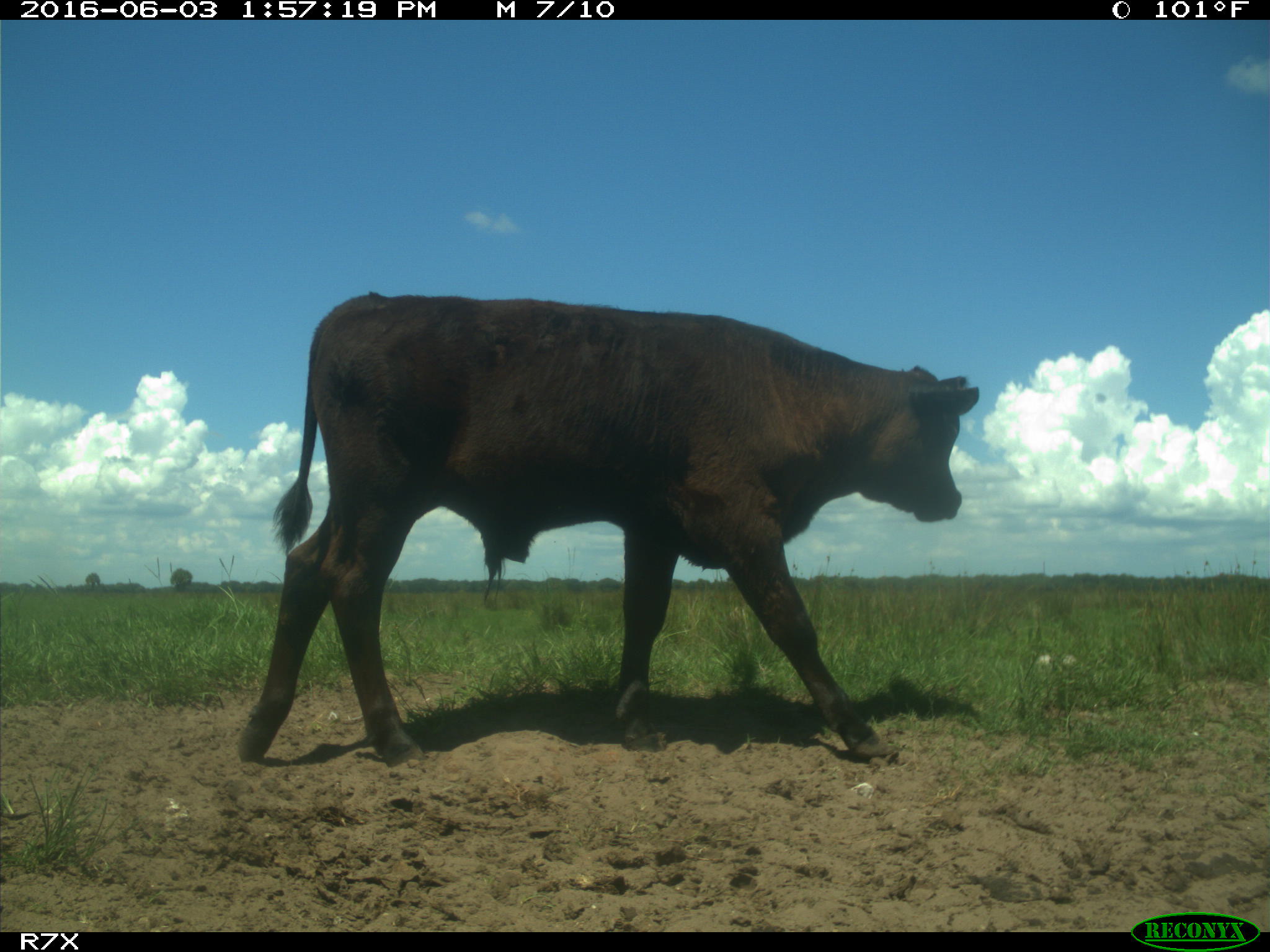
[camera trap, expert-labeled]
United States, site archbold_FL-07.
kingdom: Animalia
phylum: Chordata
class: Mammalia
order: Artiodactyla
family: Bovidae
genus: Bos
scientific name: Bos taurus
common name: domestic cow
Bos taurus (domestic cow).